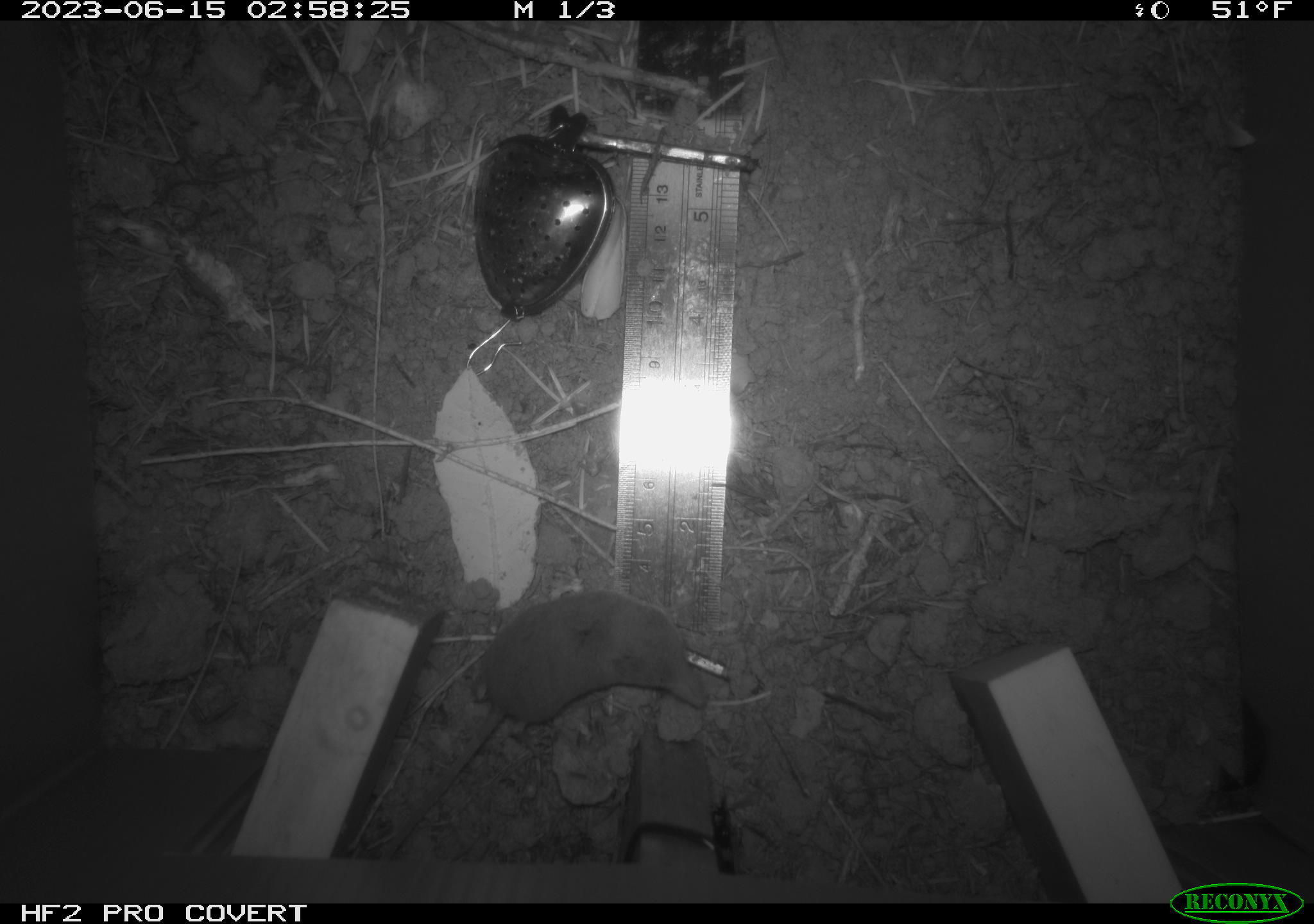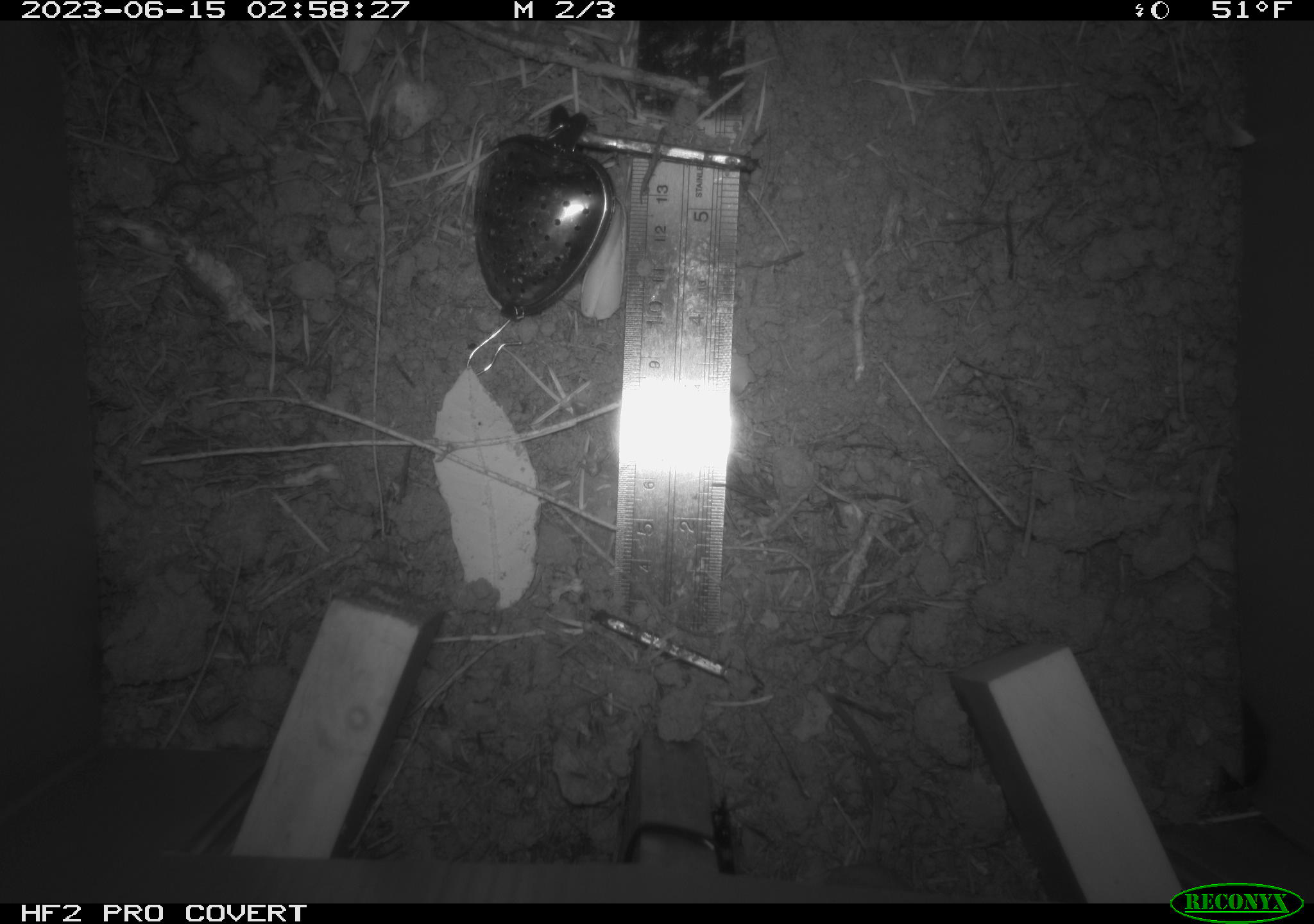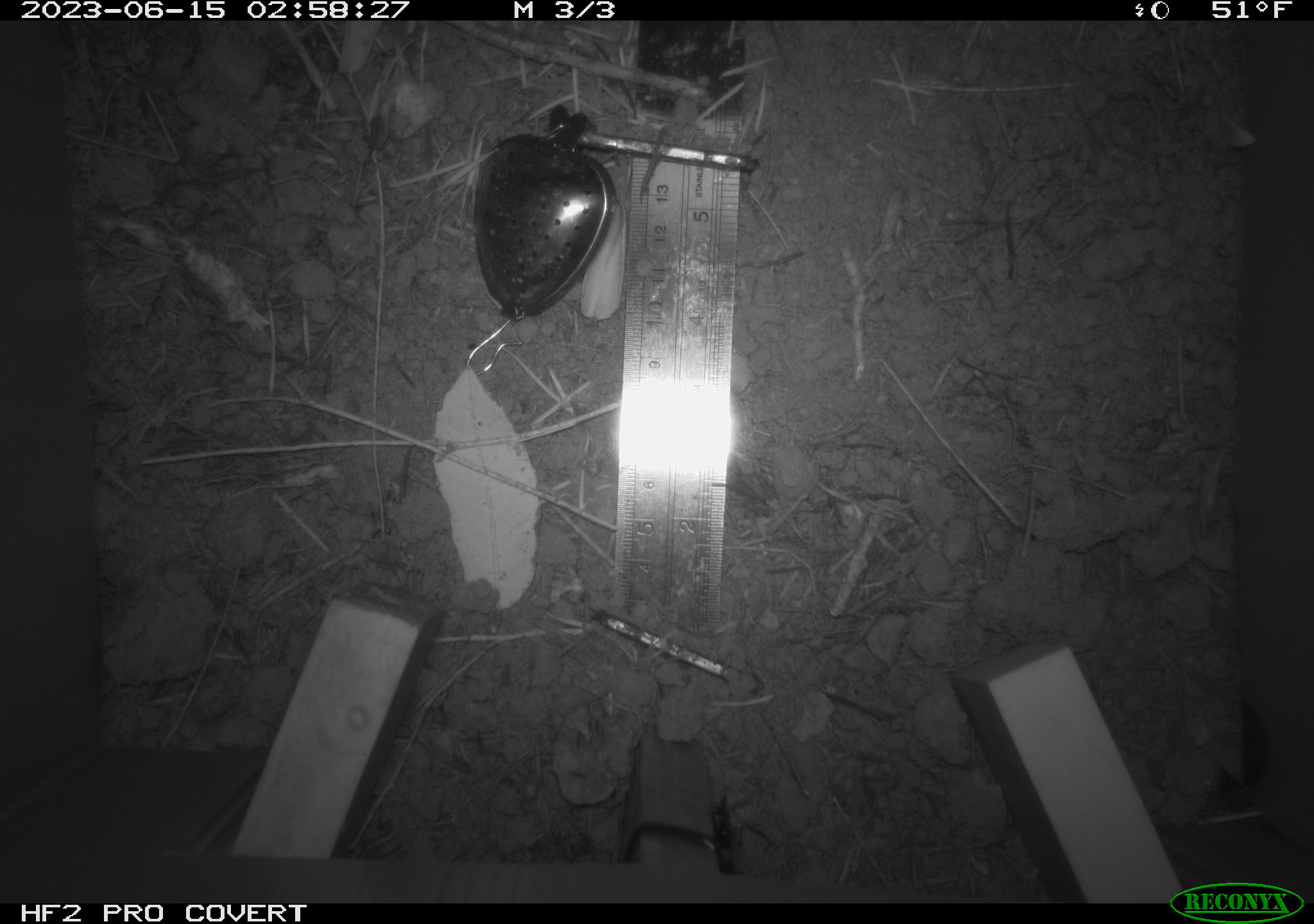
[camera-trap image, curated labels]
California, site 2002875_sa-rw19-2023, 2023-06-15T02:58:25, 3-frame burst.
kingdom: Animalia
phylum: Chordata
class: Mammalia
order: Eulipotyphla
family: Soricidae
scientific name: Soricidae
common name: shrews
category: soricidae family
Soricidae family (shrews) (Soricidae).